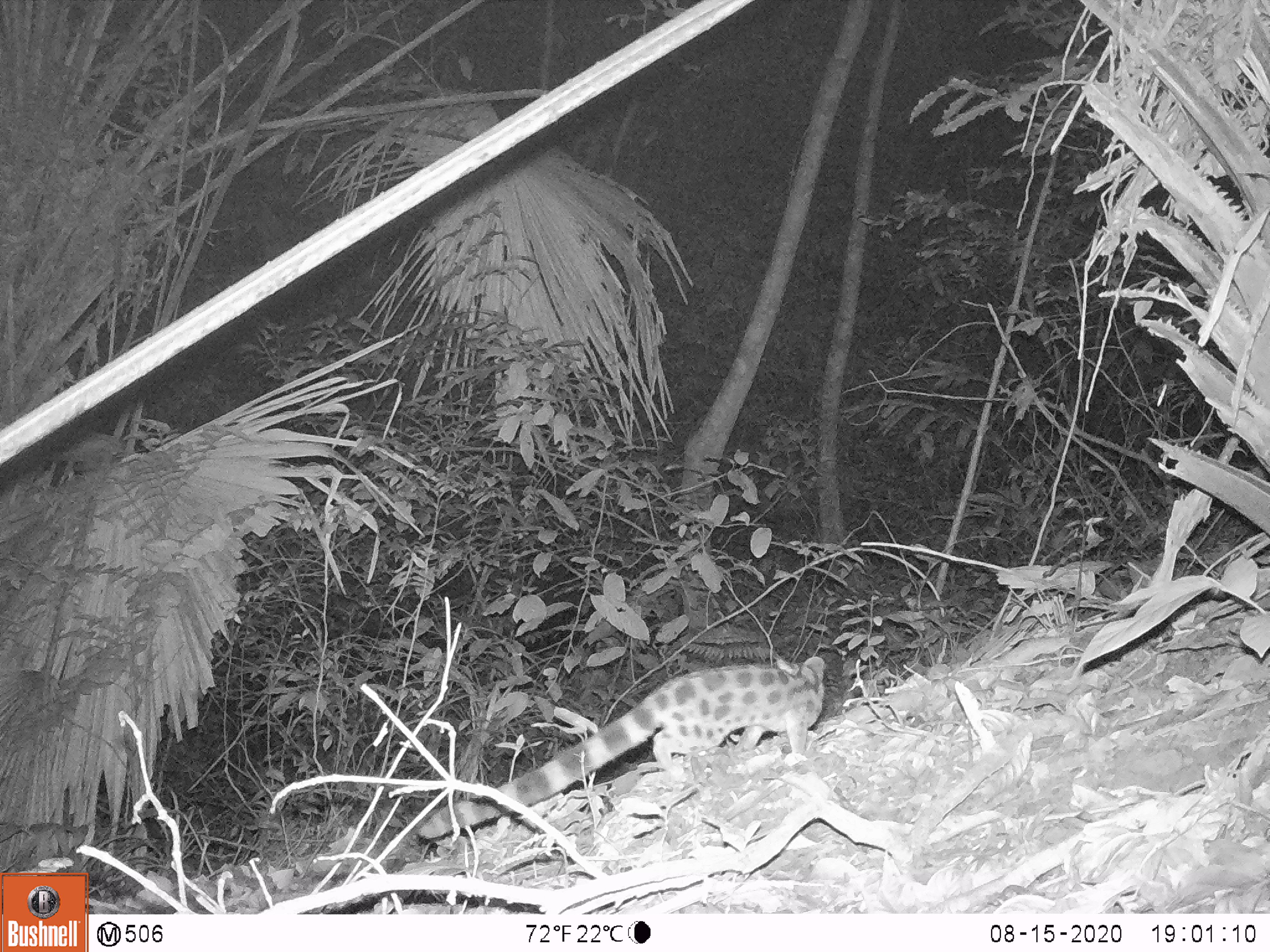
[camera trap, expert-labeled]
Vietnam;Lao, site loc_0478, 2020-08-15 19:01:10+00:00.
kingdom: Animalia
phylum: Chordata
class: Mammalia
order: Carnivora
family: Prionodontidae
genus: Prionodon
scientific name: Prionodon pardicolor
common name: spotted linsang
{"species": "spotted linsang (Prionodon pardicolor)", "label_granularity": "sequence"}